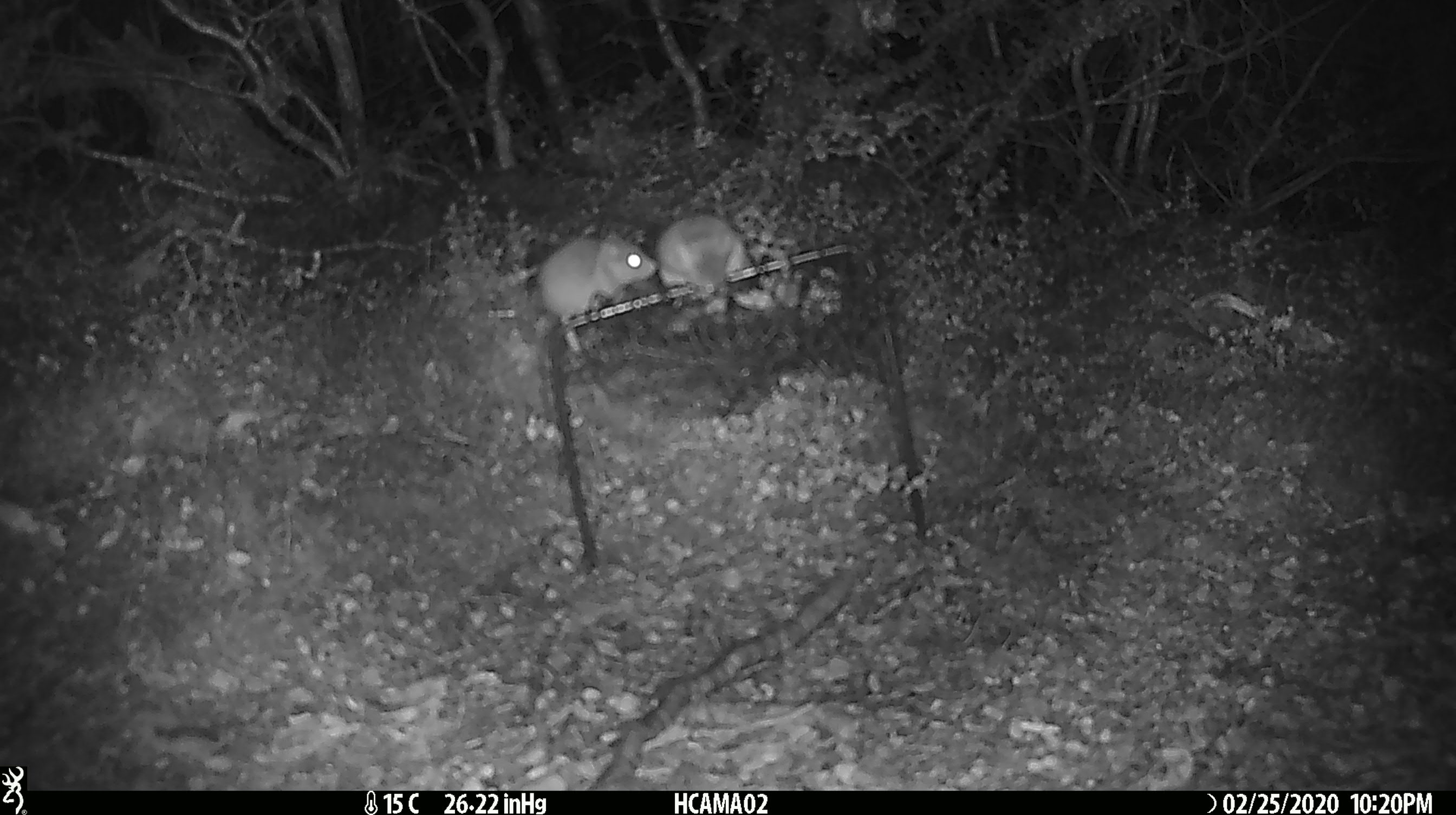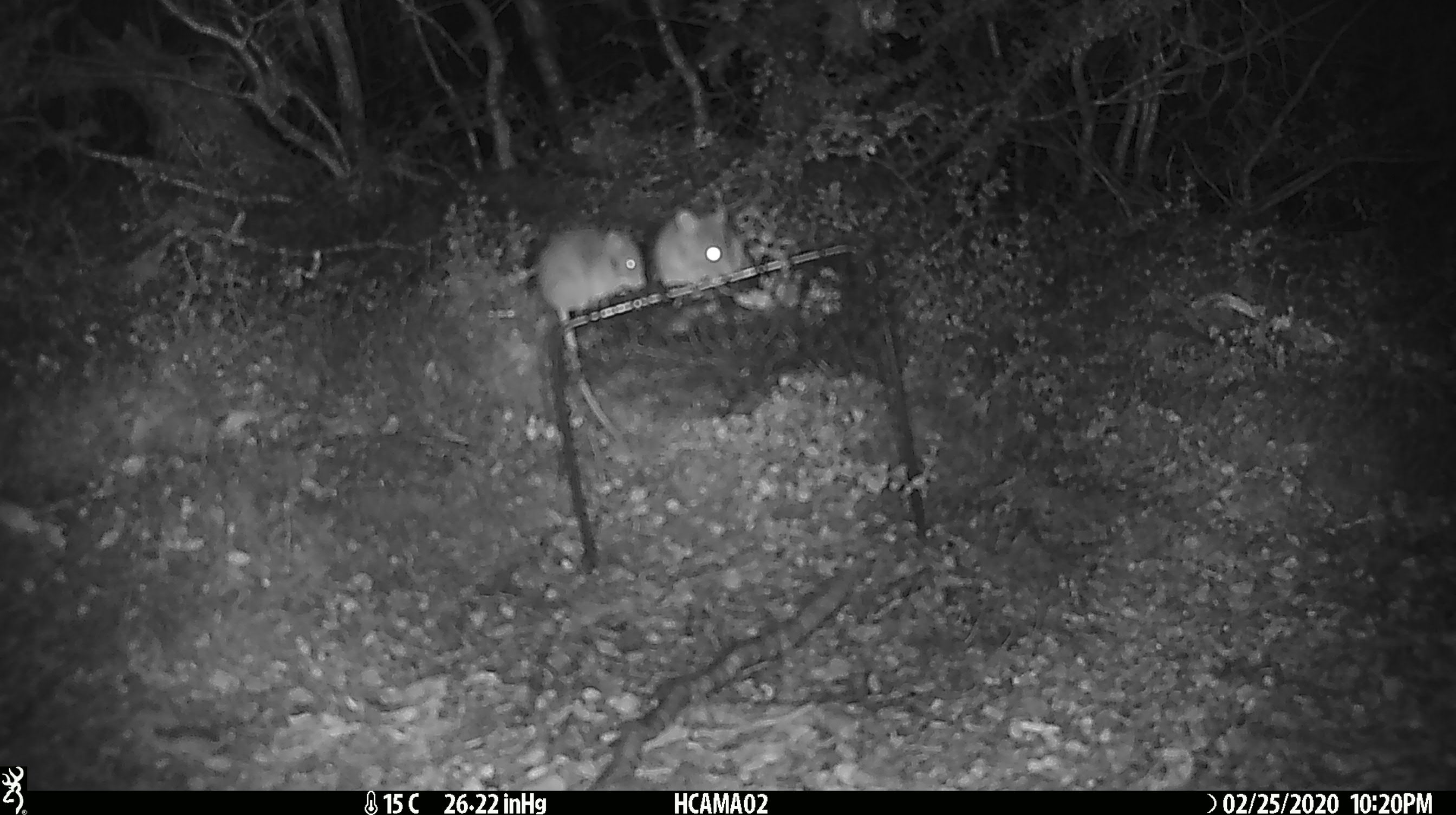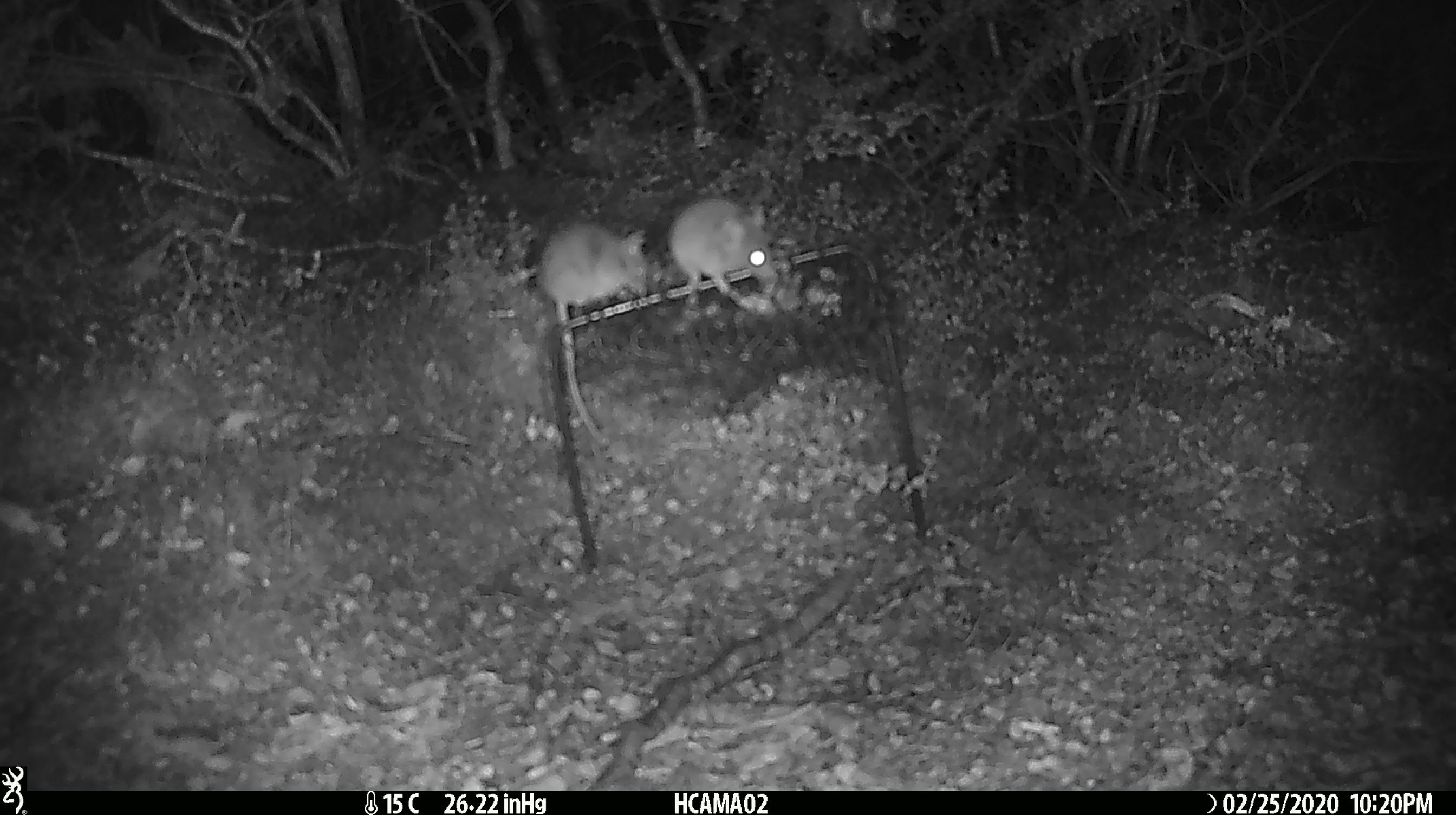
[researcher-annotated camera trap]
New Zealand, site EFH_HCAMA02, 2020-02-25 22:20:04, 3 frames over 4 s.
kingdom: Animalia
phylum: Chordata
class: Mammalia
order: Rodentia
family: Muridae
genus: Mus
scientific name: Mus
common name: mouse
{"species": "mouse (Mus)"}